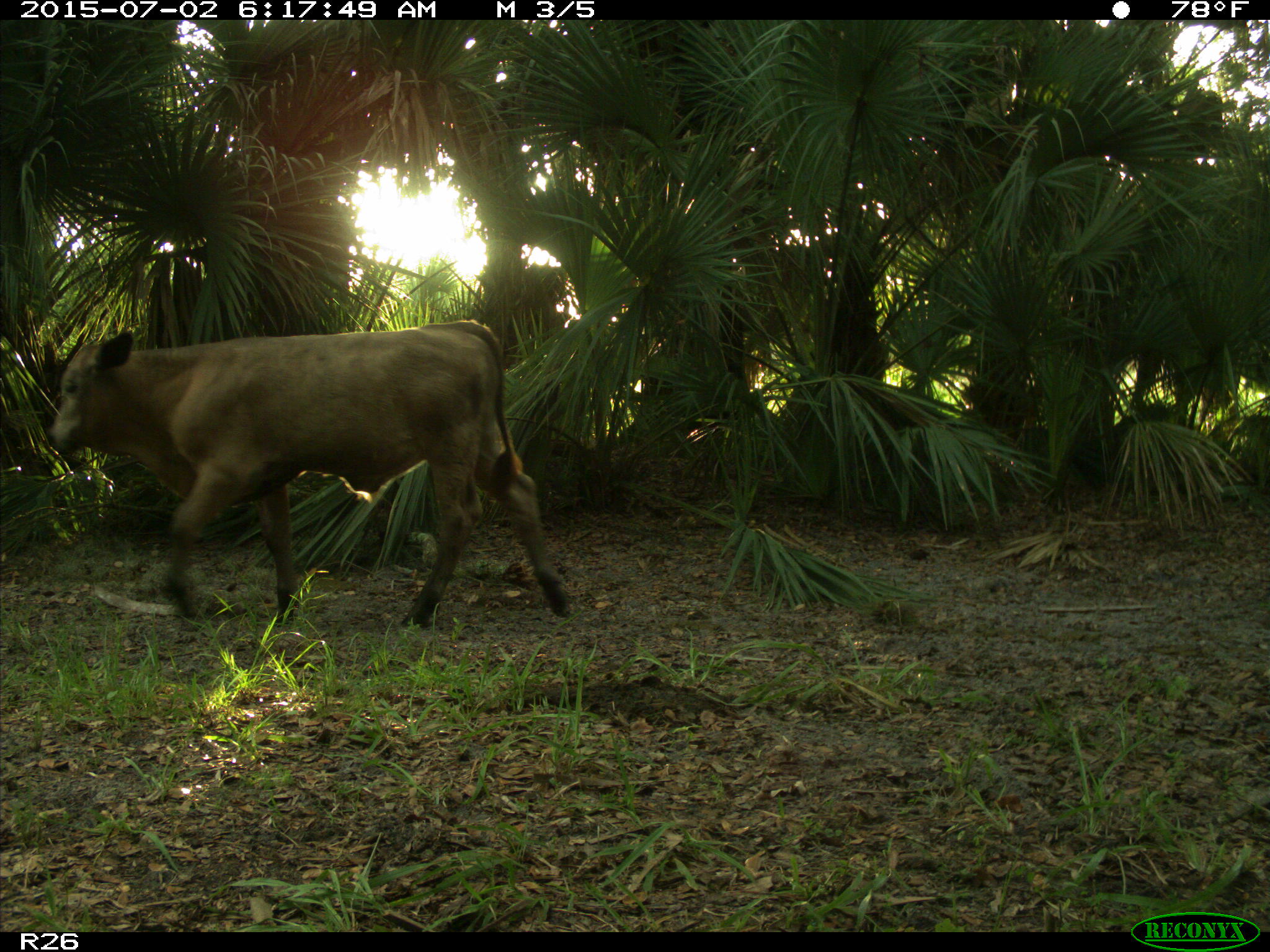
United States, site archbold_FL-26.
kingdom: Animalia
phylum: Chordata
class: Mammalia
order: Artiodactyla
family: Bovidae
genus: Bos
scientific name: Bos taurus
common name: domestic cow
Bos taurus (domestic cow).